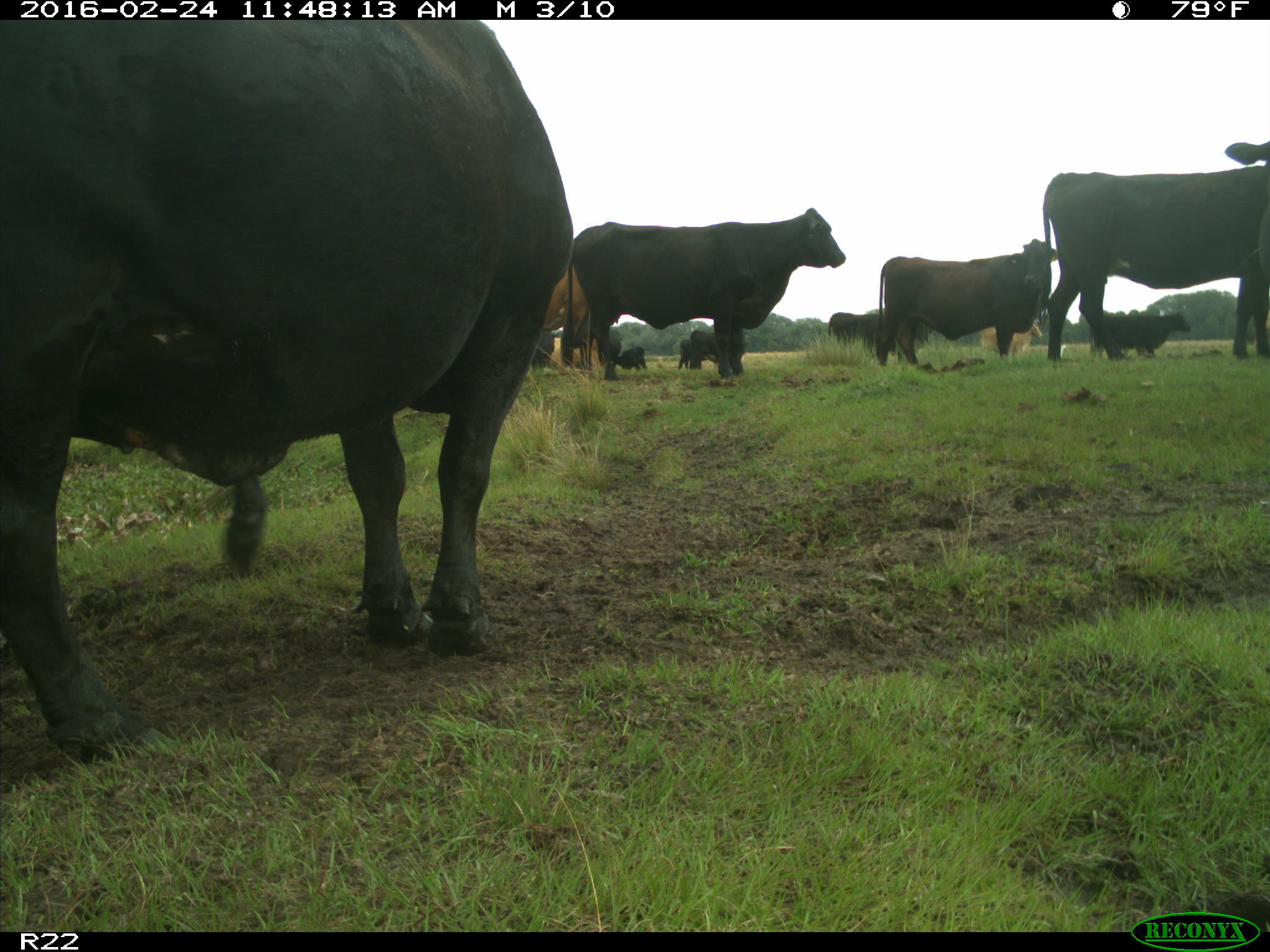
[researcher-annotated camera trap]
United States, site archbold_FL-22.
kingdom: Animalia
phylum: Chordata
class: Mammalia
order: Artiodactyla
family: Bovidae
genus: Bos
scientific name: Bos taurus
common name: domestic cow